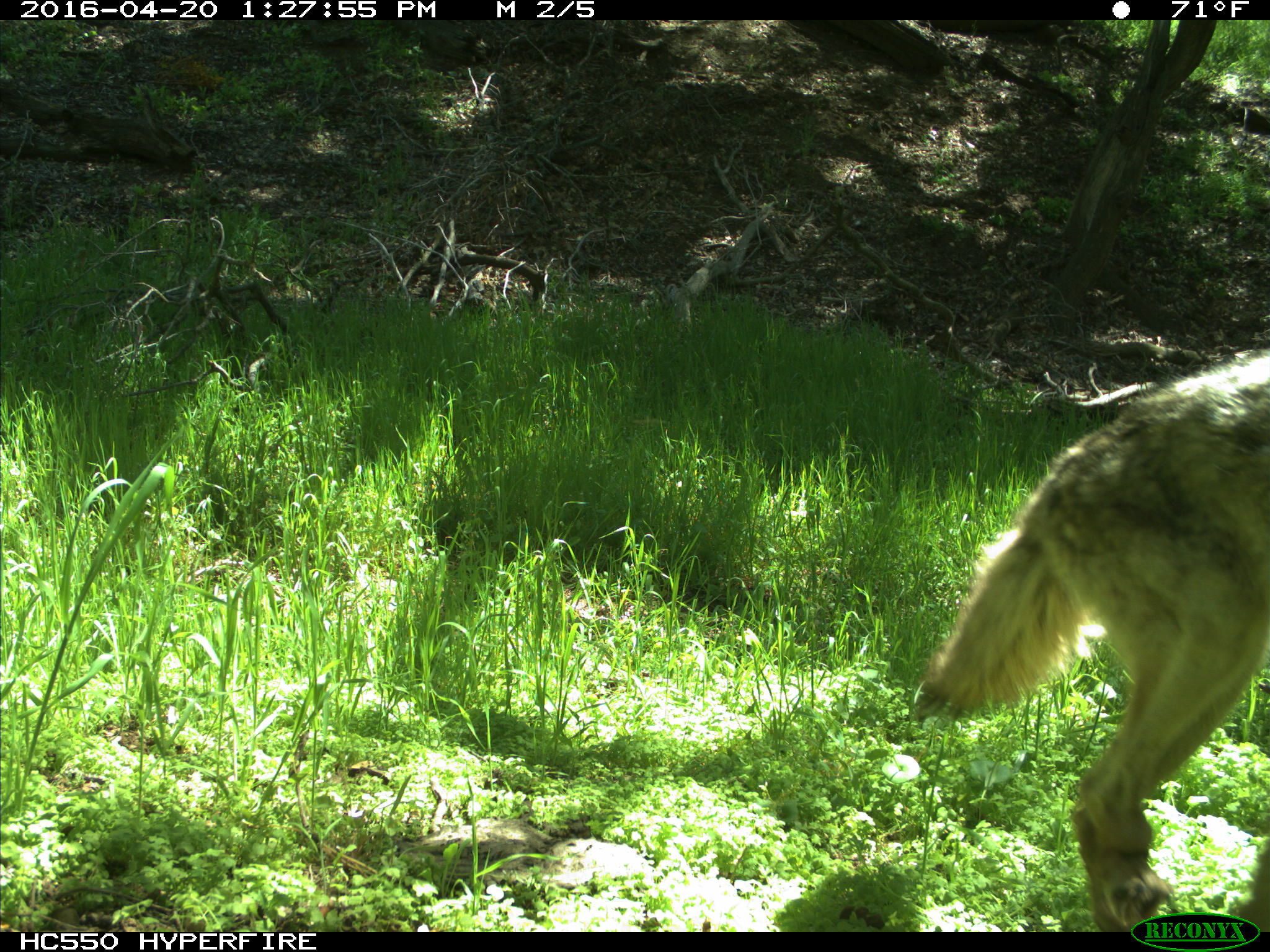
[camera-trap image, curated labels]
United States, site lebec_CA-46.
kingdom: Animalia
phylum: Chordata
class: Mammalia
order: Carnivora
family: Canidae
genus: Canis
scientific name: Canis latrans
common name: coyote